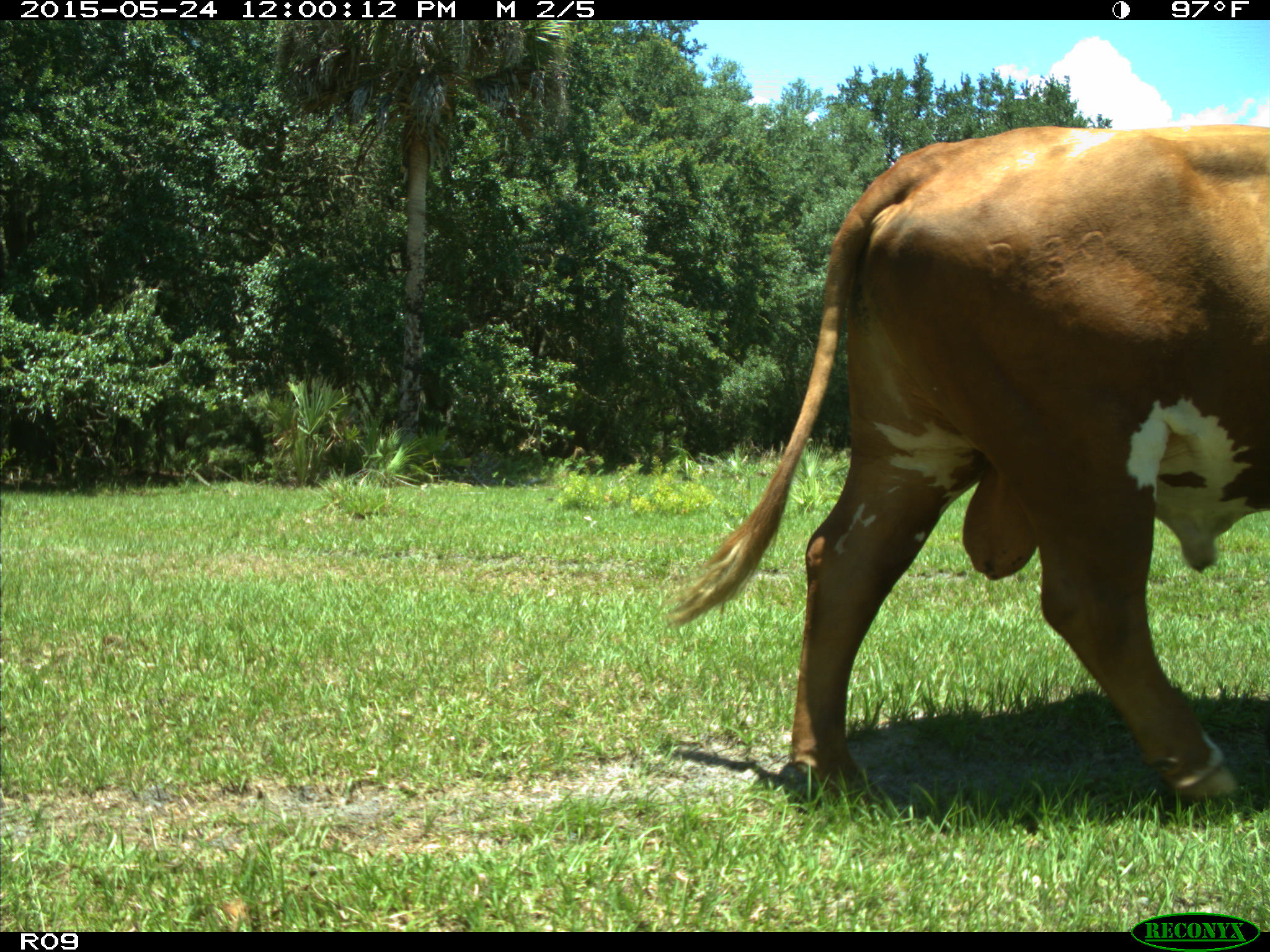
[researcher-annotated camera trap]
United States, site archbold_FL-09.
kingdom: Animalia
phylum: Chordata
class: Mammalia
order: Artiodactyla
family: Bovidae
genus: Bos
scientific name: Bos taurus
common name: domestic cow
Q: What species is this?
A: Bos taurus (domestic cow).